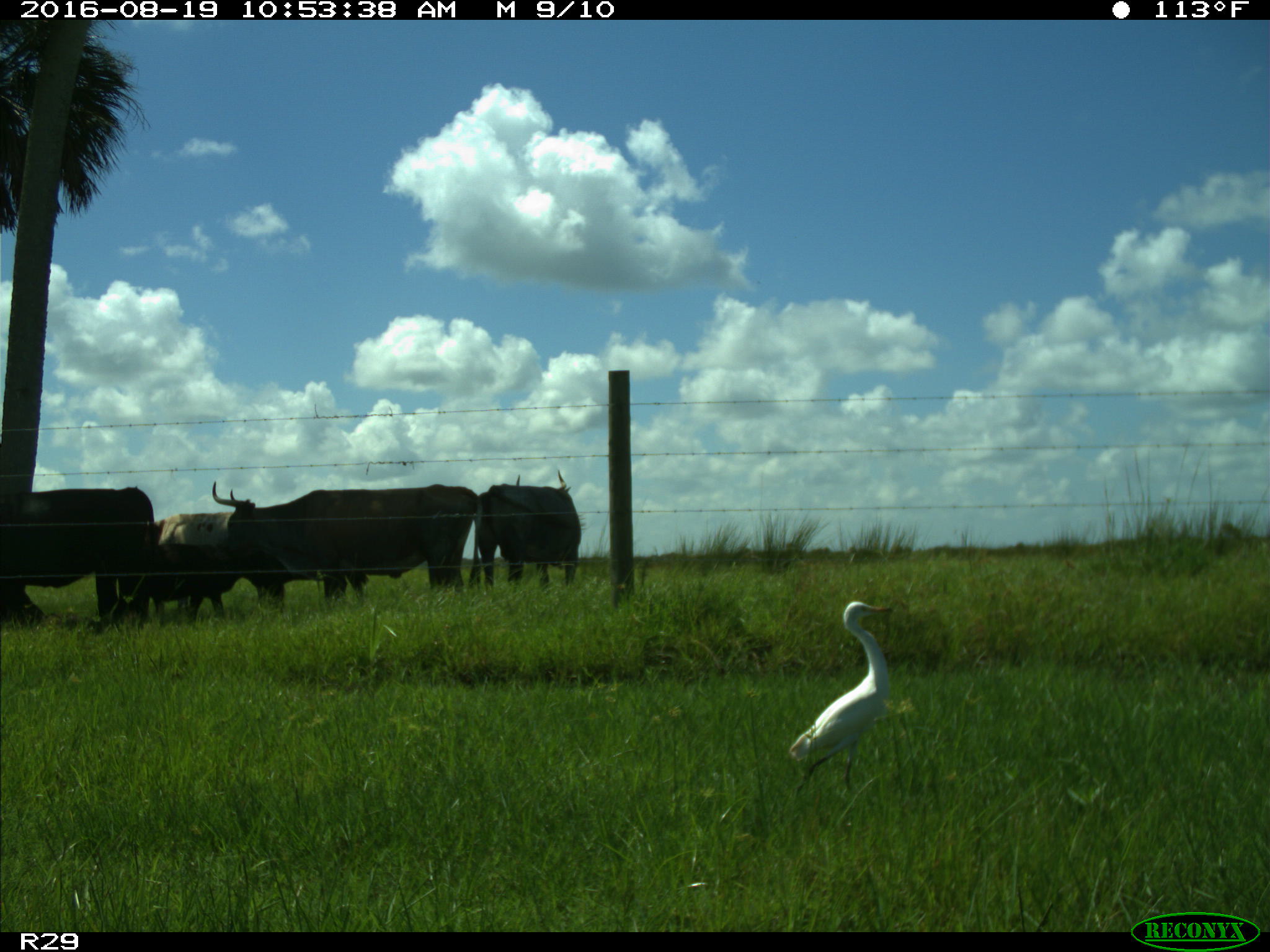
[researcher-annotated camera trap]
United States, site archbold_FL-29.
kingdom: Animalia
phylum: Chordata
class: Mammalia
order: Artiodactyla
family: Bovidae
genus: Bos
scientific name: Bos taurus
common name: domestic cow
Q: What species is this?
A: Bos taurus (domestic cow).